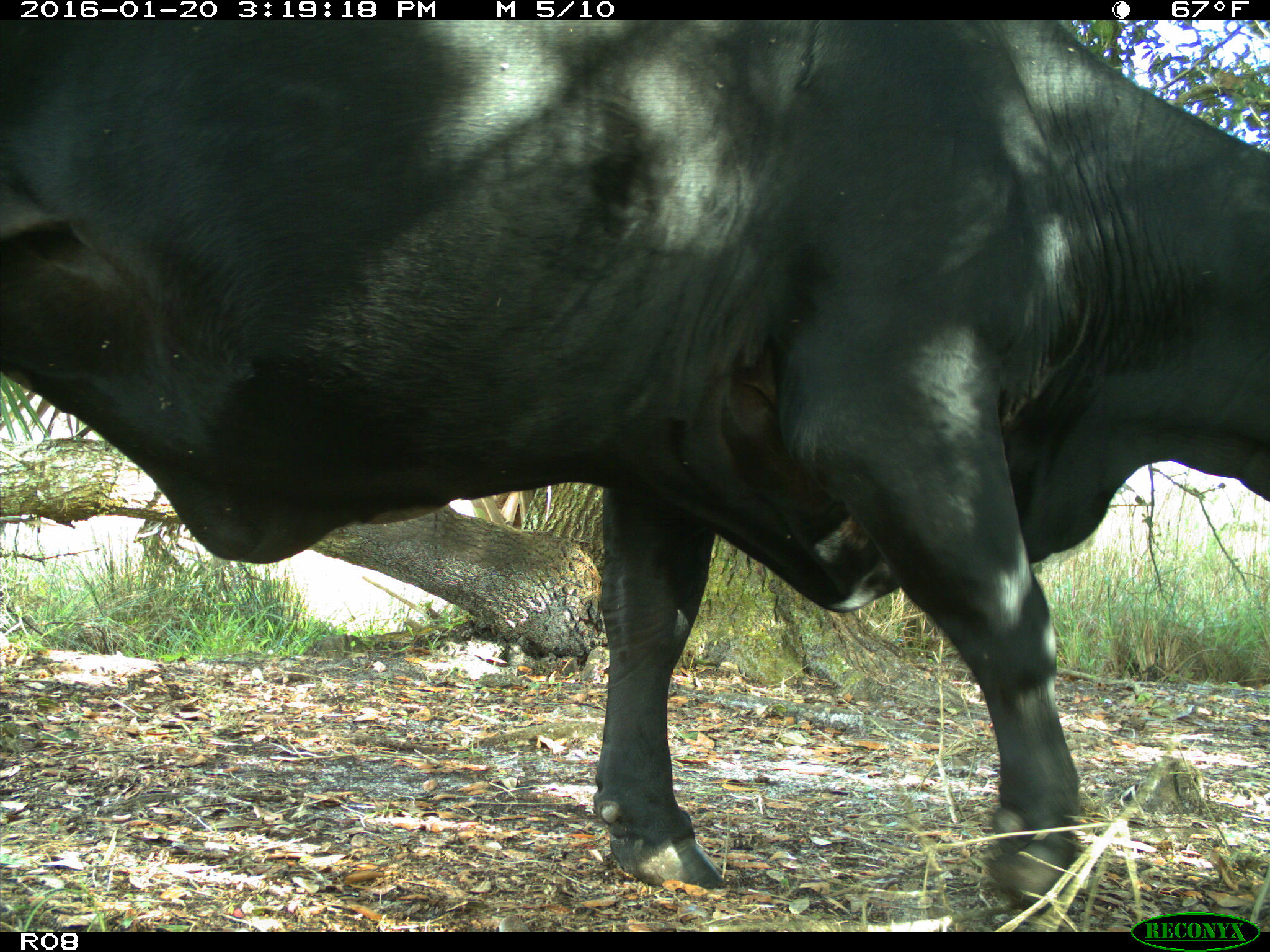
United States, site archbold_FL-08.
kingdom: Animalia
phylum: Chordata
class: Mammalia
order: Artiodactyla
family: Bovidae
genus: Bos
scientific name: Bos taurus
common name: domestic cow